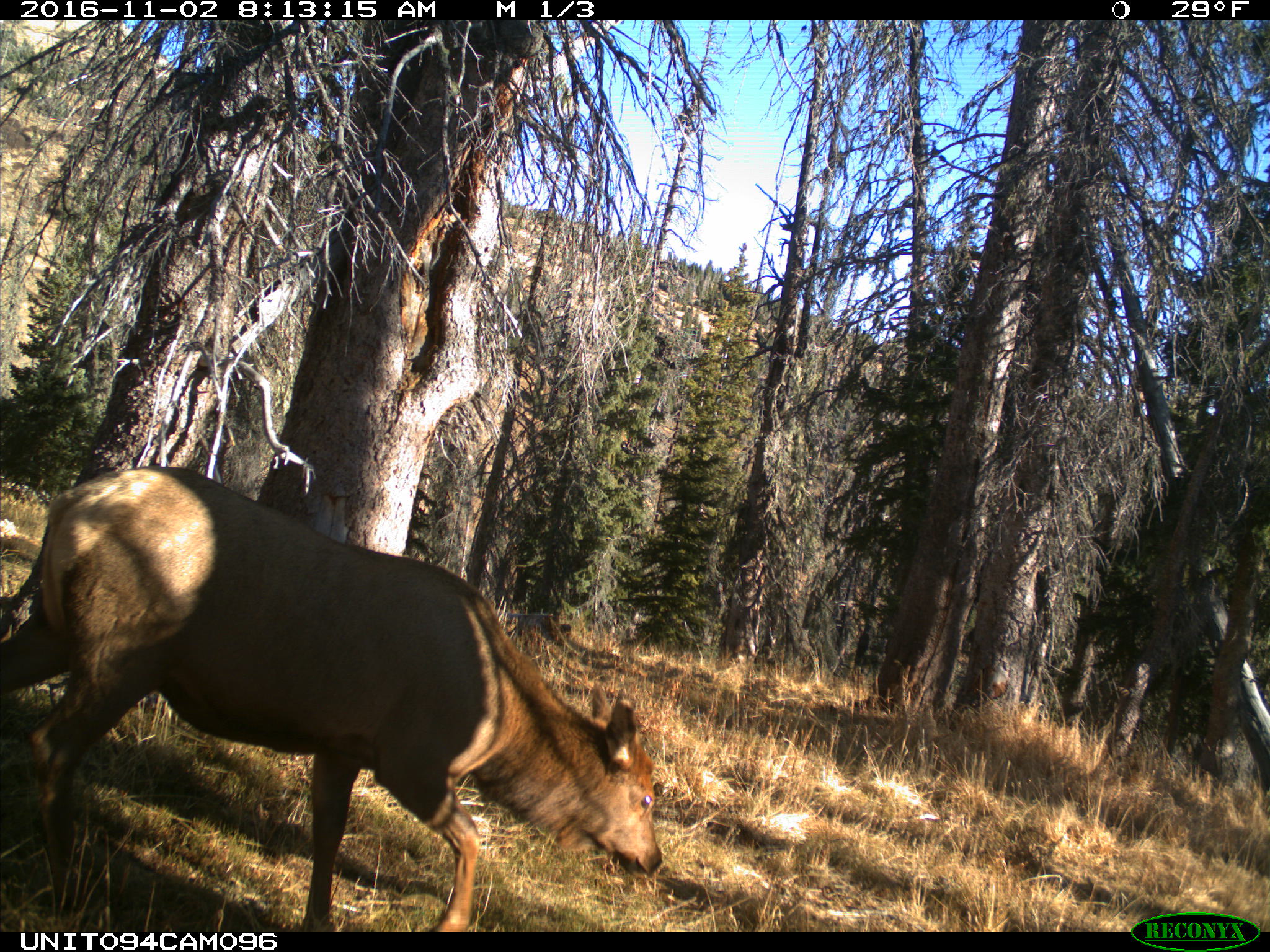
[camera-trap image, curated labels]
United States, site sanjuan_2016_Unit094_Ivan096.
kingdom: Animalia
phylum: Chordata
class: Mammalia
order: Artiodactyla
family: Cervidae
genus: Cervus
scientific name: Cervus elaphus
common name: red deer